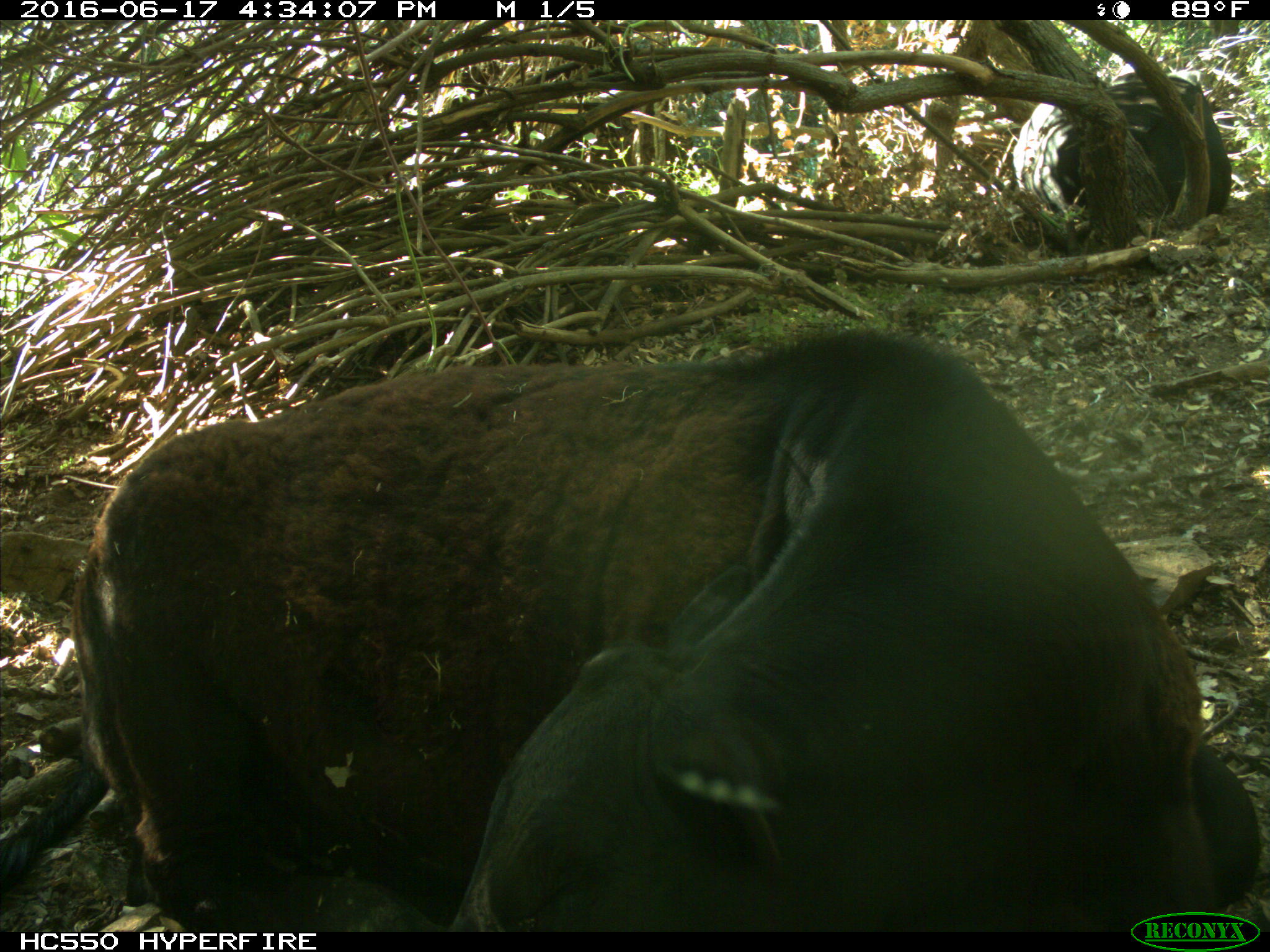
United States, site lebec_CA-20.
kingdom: Animalia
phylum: Chordata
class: Mammalia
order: Artiodactyla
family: Bovidae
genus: Bos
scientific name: Bos taurus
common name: domestic cow